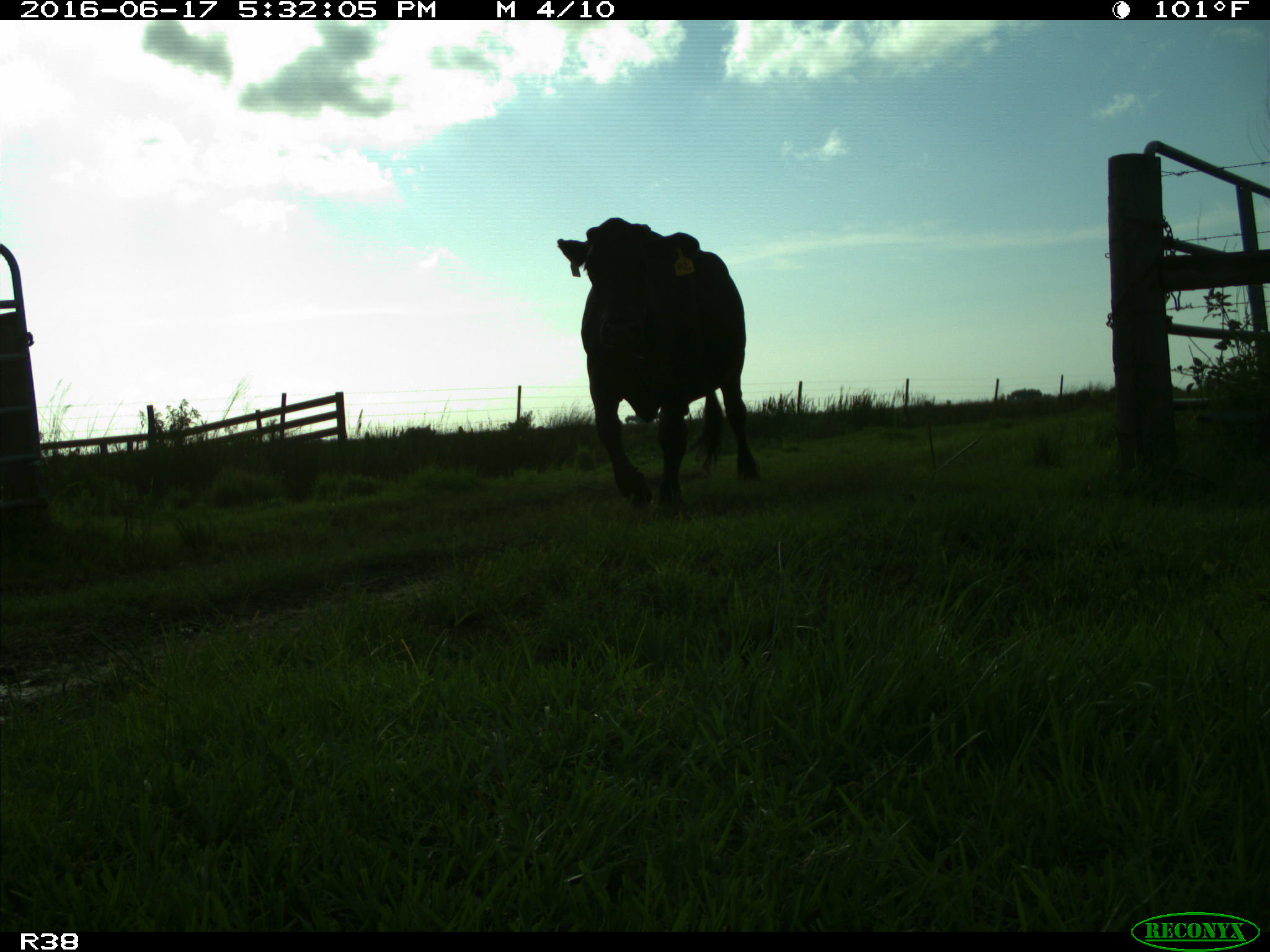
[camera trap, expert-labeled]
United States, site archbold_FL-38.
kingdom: Animalia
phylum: Chordata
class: Mammalia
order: Artiodactyla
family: Bovidae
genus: Bos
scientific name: Bos taurus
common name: domestic cow